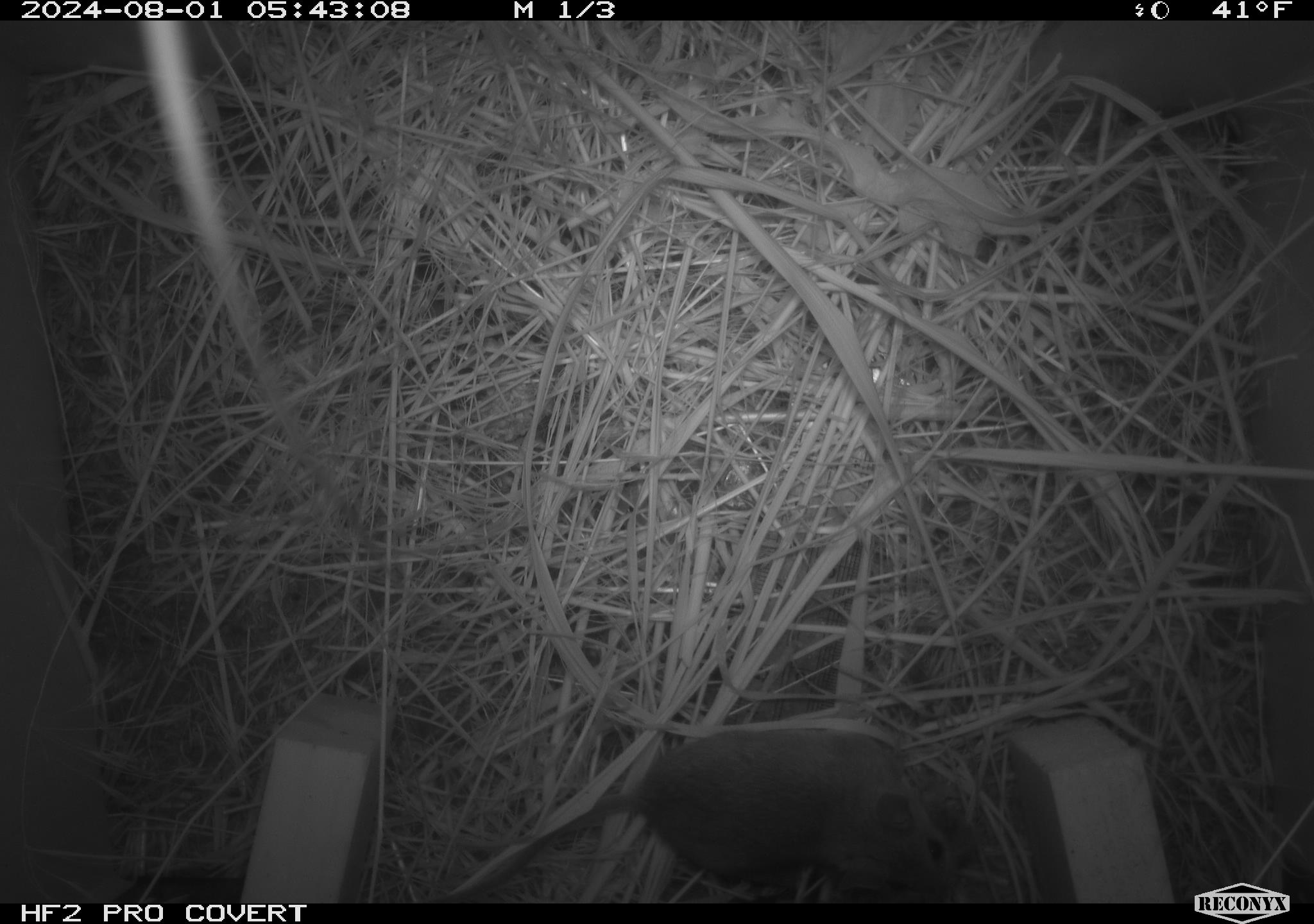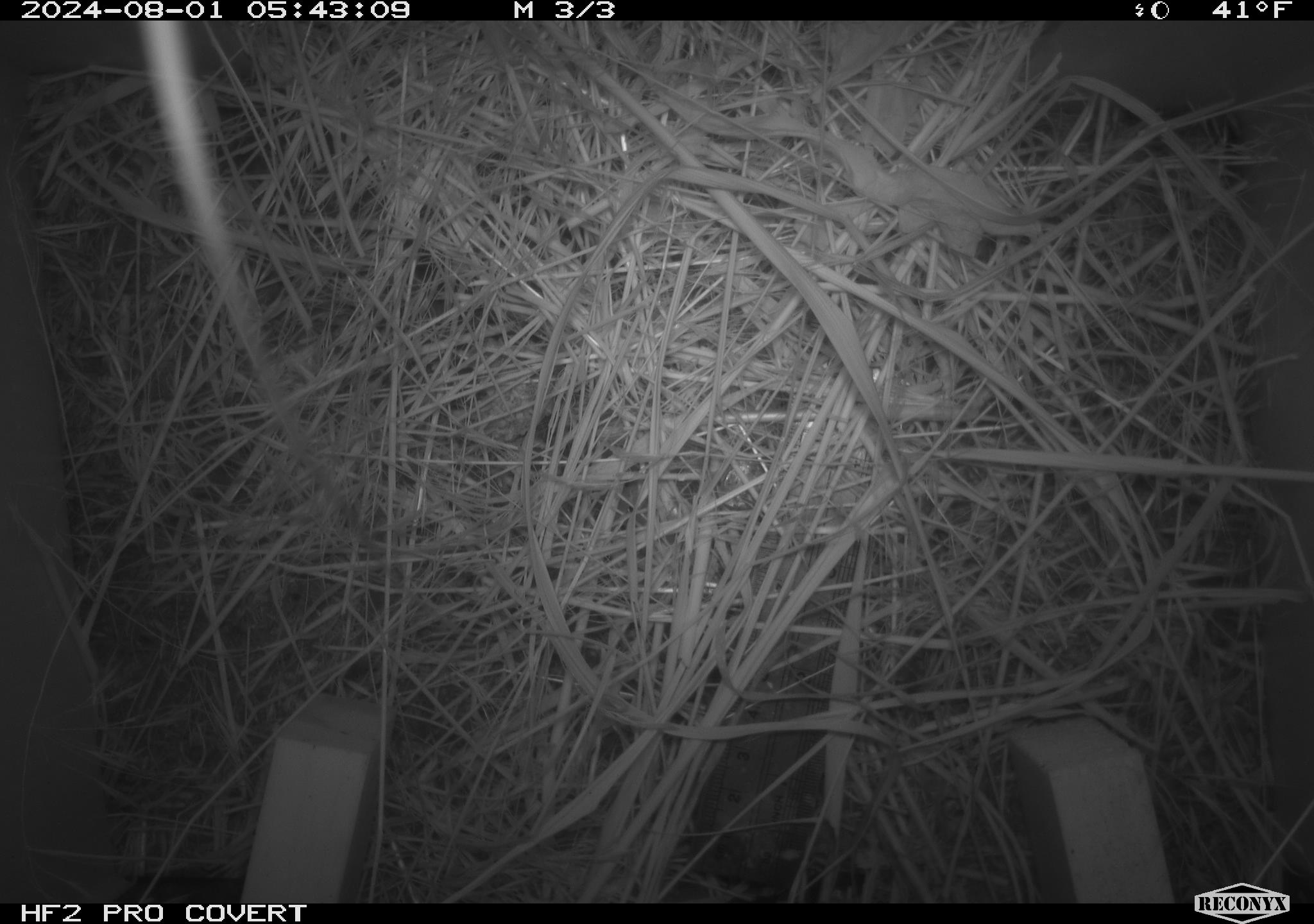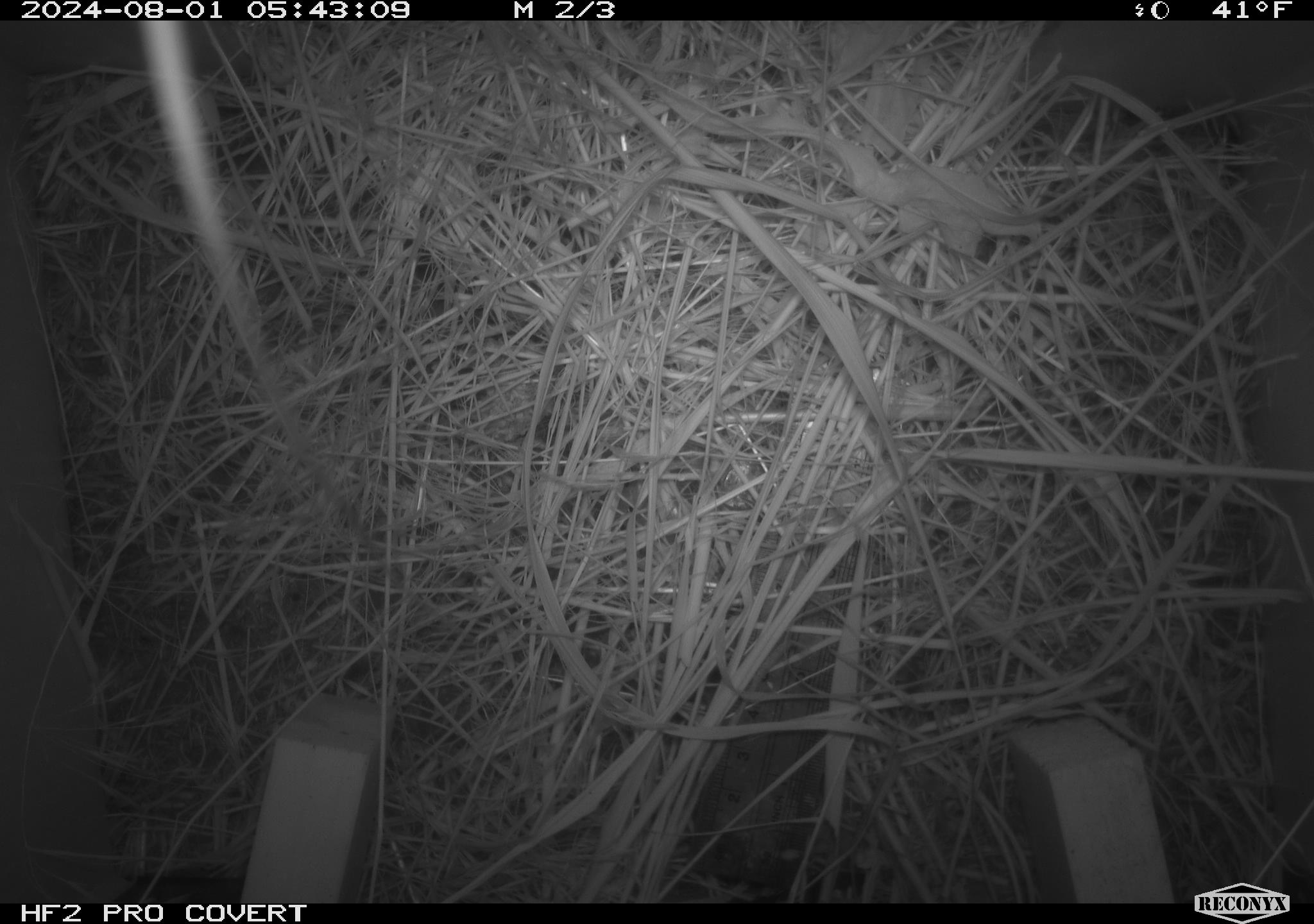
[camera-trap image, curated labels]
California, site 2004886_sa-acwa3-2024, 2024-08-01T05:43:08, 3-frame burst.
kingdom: Animalia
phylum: Chordata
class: Mammalia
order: Rodentia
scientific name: Rodentia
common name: mouse species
Mouse species (Rodentia).